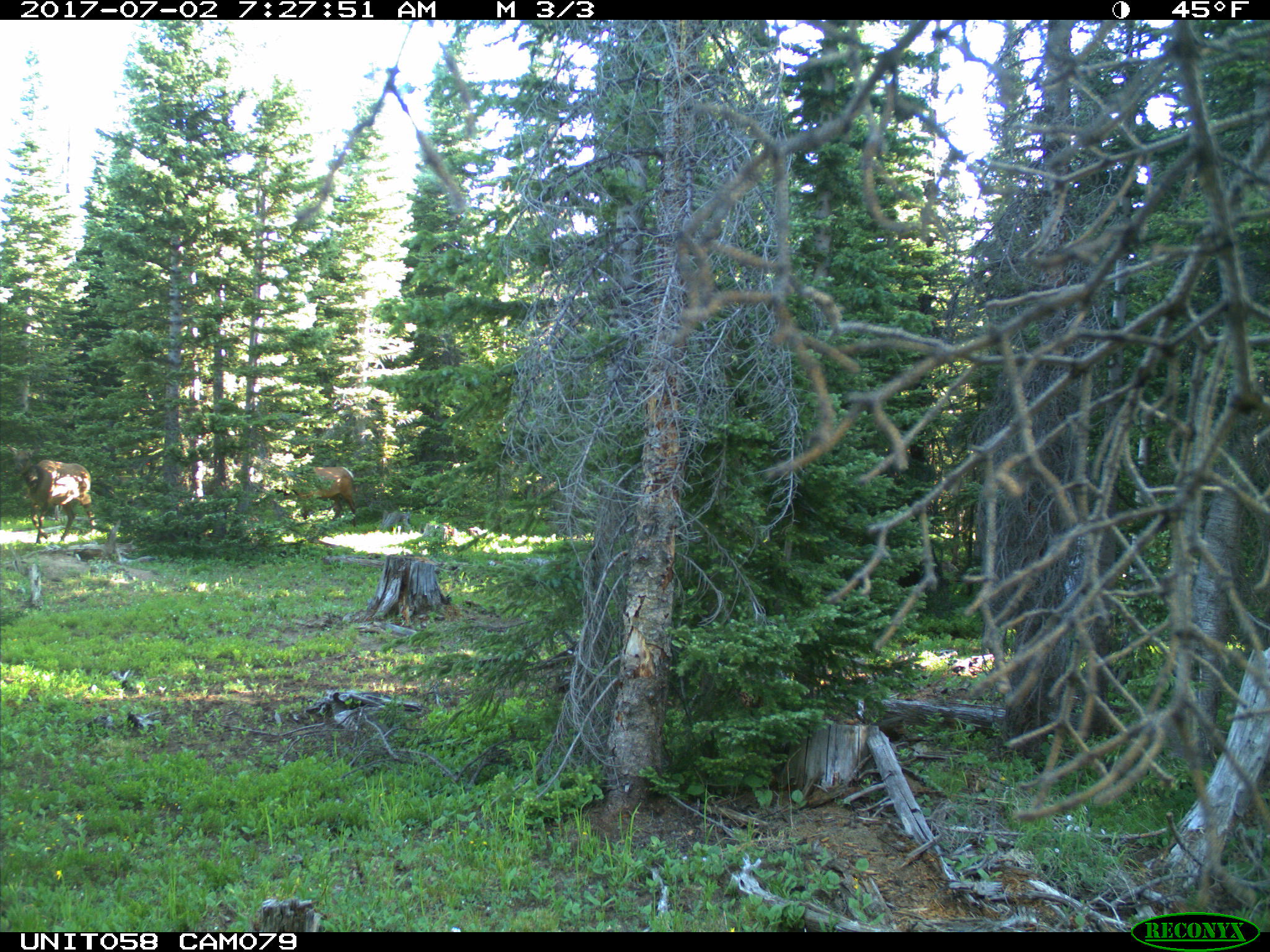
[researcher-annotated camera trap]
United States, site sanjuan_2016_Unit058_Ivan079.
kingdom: Animalia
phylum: Chordata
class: Mammalia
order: Artiodactyla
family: Cervidae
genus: Cervus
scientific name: Cervus elaphus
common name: red deer